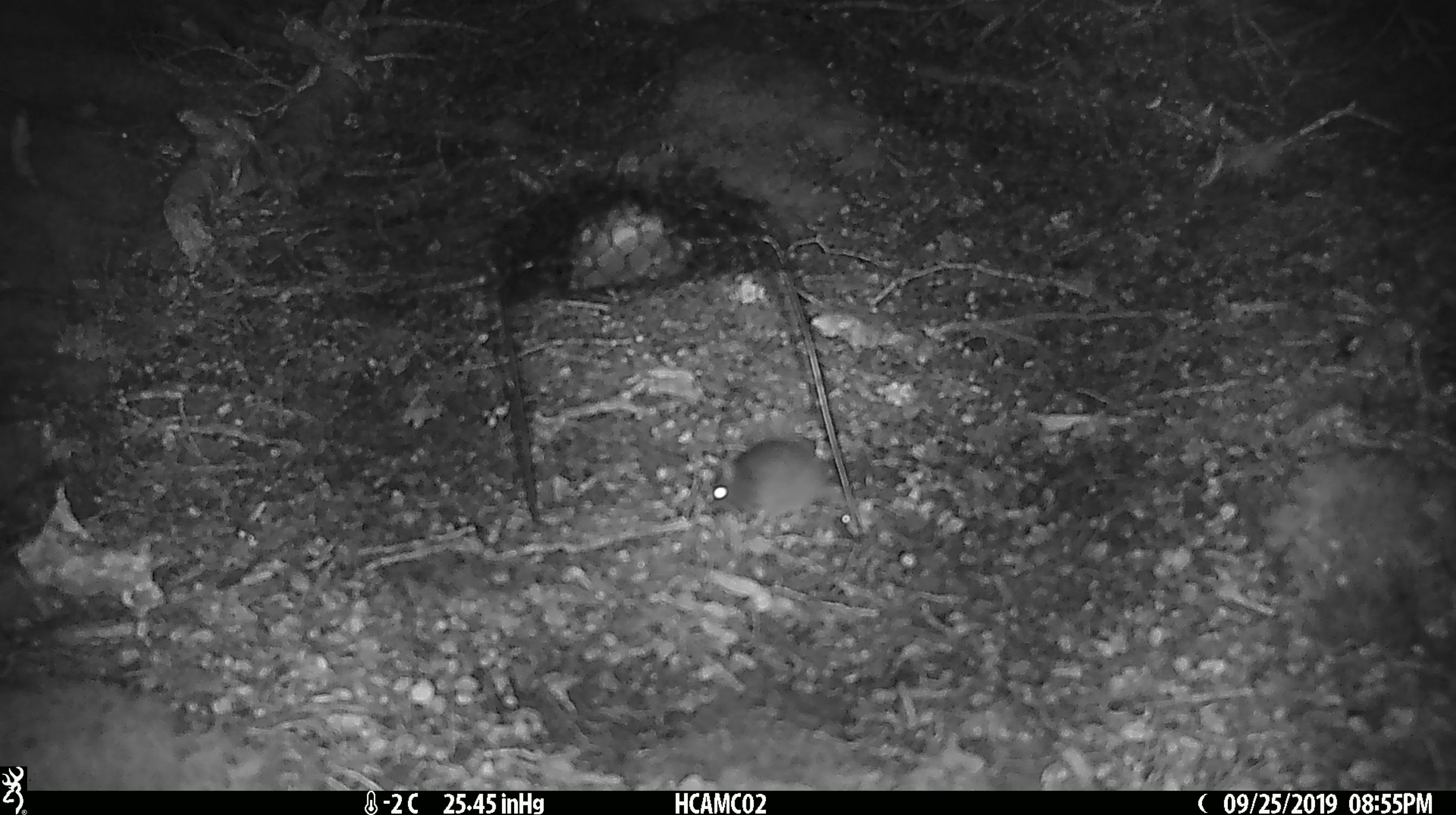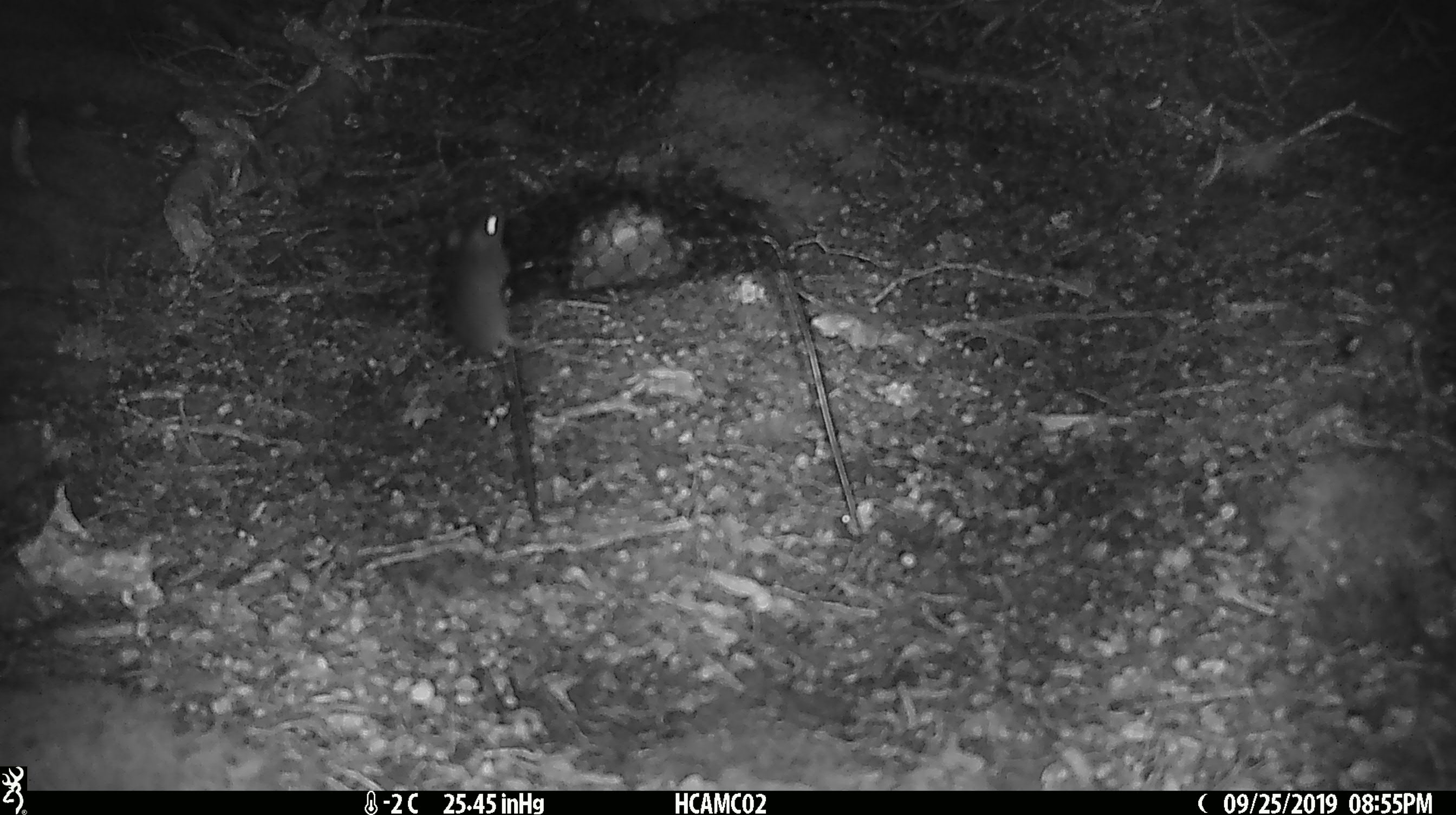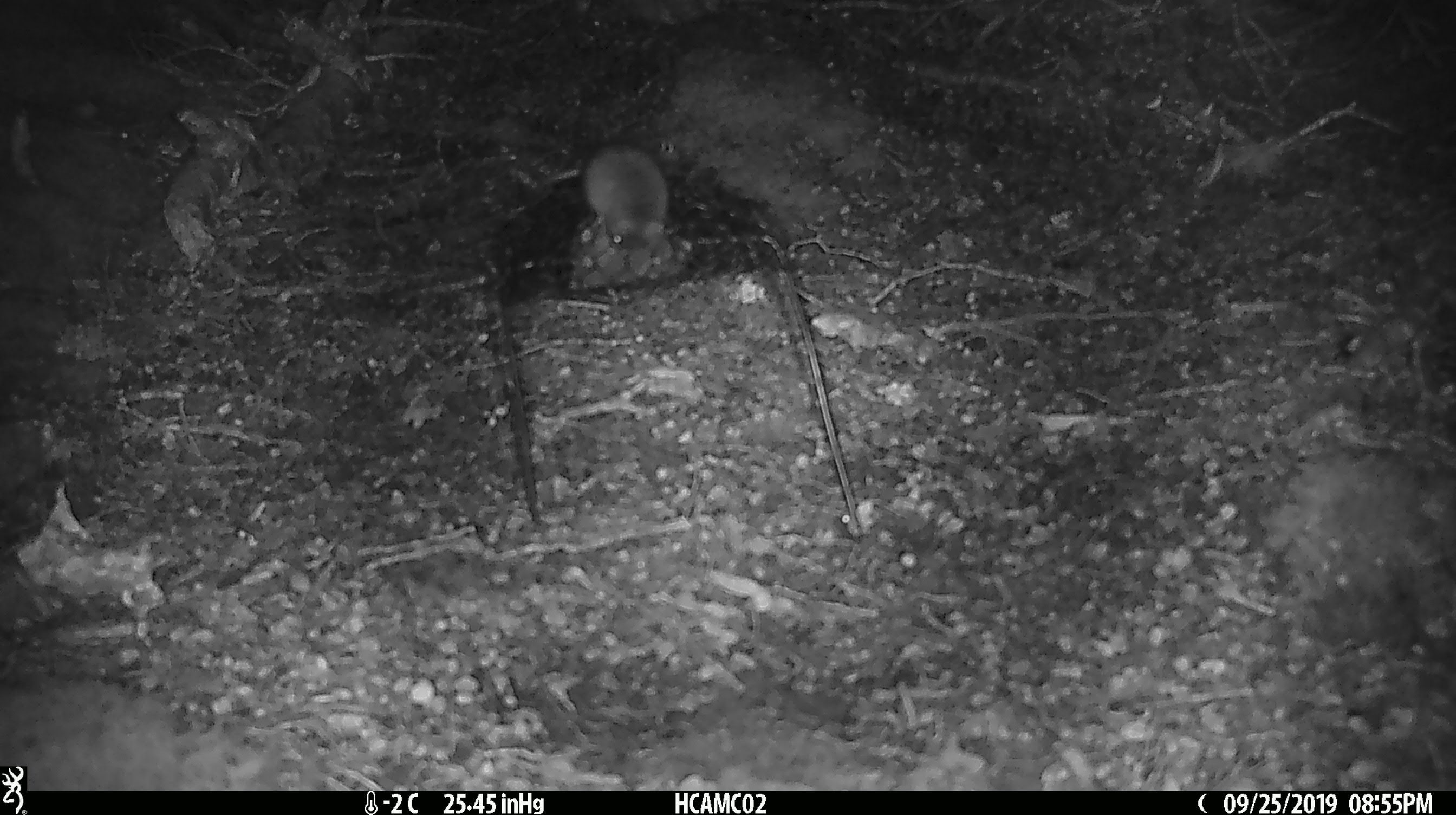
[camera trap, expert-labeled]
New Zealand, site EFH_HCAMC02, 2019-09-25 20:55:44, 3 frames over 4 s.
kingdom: Animalia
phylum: Chordata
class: Mammalia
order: Rodentia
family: Muridae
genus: Mus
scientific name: Mus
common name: mouse